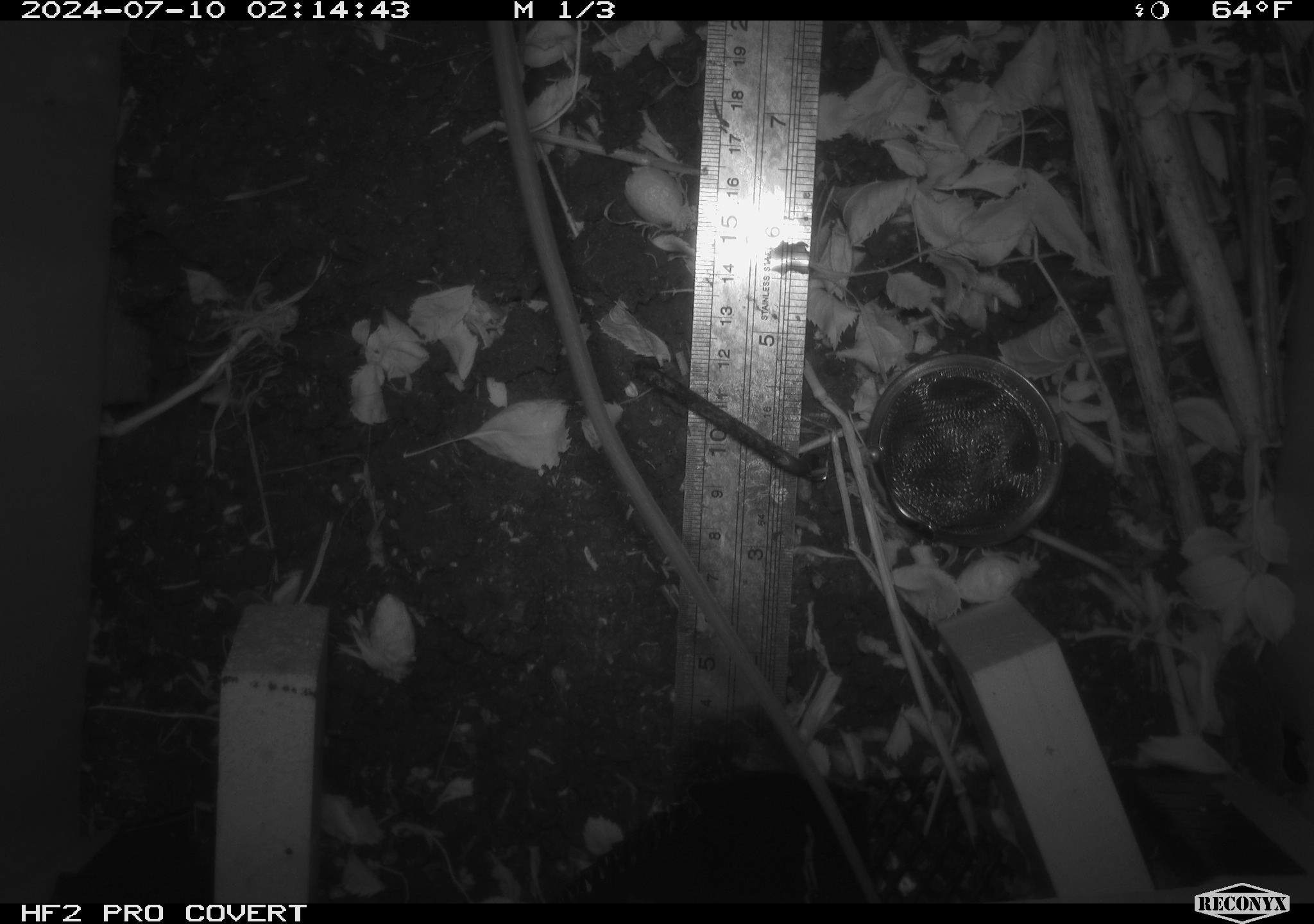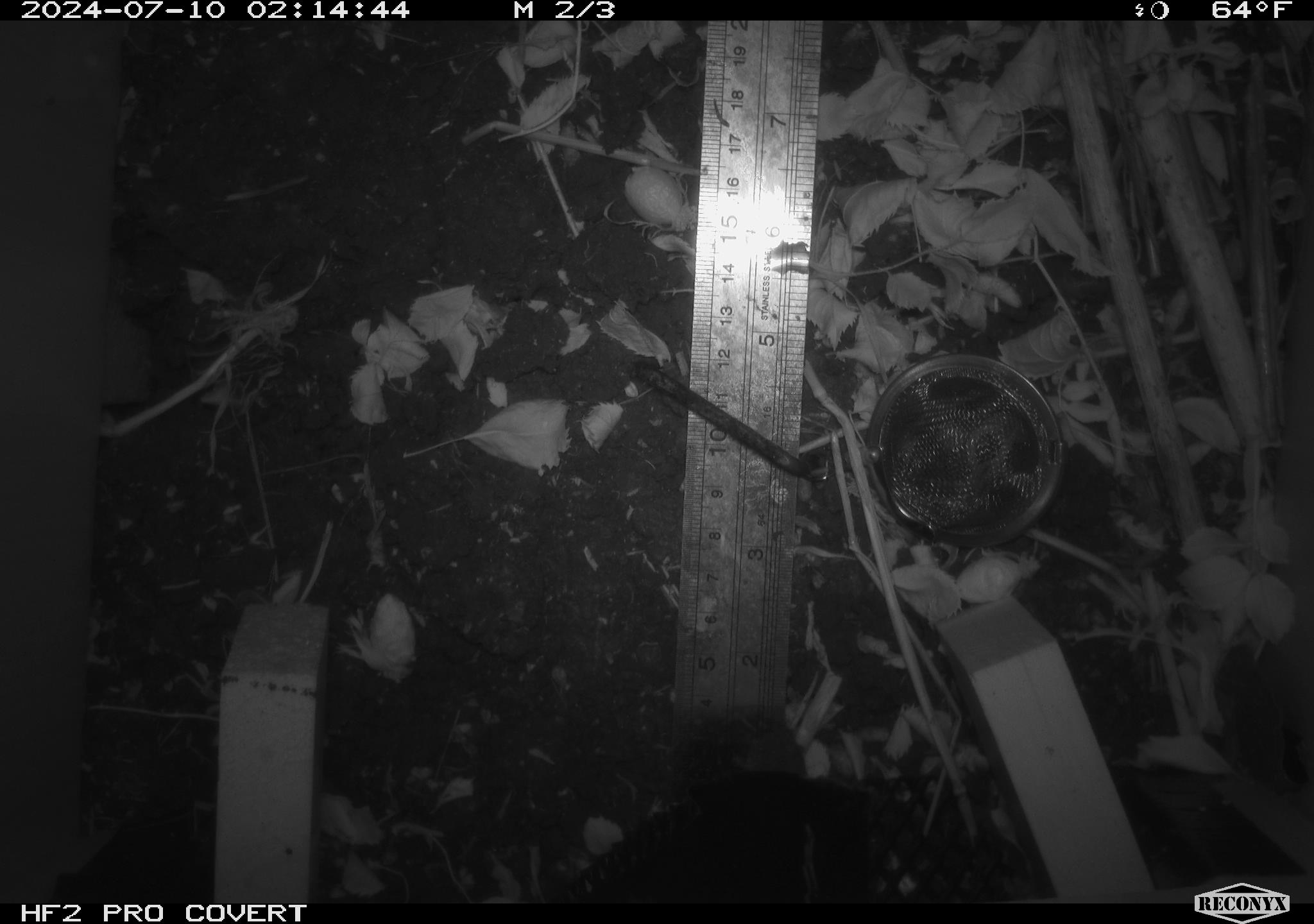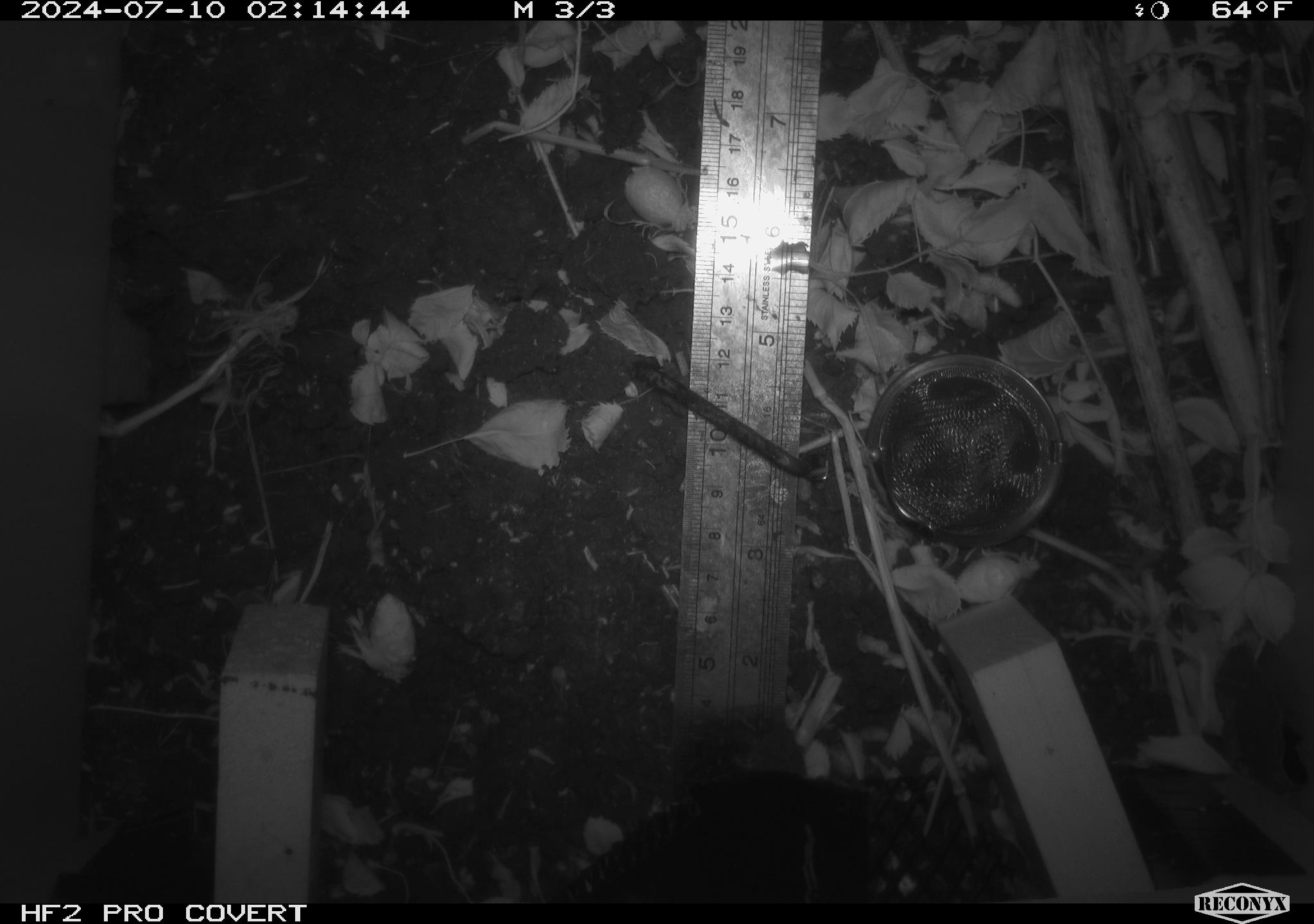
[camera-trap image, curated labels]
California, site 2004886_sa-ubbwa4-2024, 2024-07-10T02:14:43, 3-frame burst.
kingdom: Animalia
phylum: Chordata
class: Mammalia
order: Rodentia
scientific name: Rodentia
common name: woodrat or rat or mouse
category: woodrat or rat or mouse species